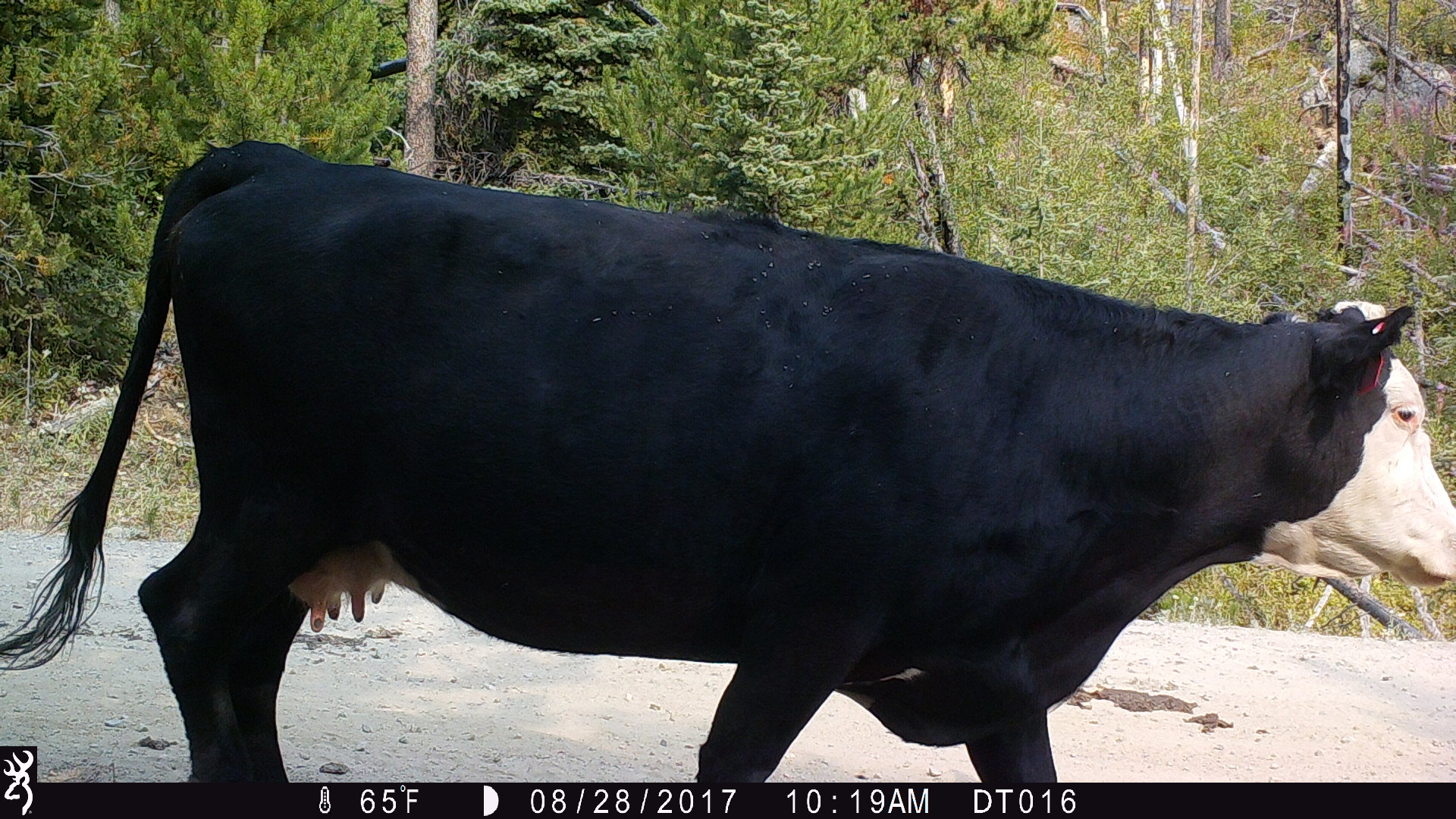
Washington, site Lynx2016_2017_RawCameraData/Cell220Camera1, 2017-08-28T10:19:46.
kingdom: Animalia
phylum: Chordata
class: Mammalia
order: Artiodactyla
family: Bovidae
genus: Bos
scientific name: Bos taurus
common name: domestic cattle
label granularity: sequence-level